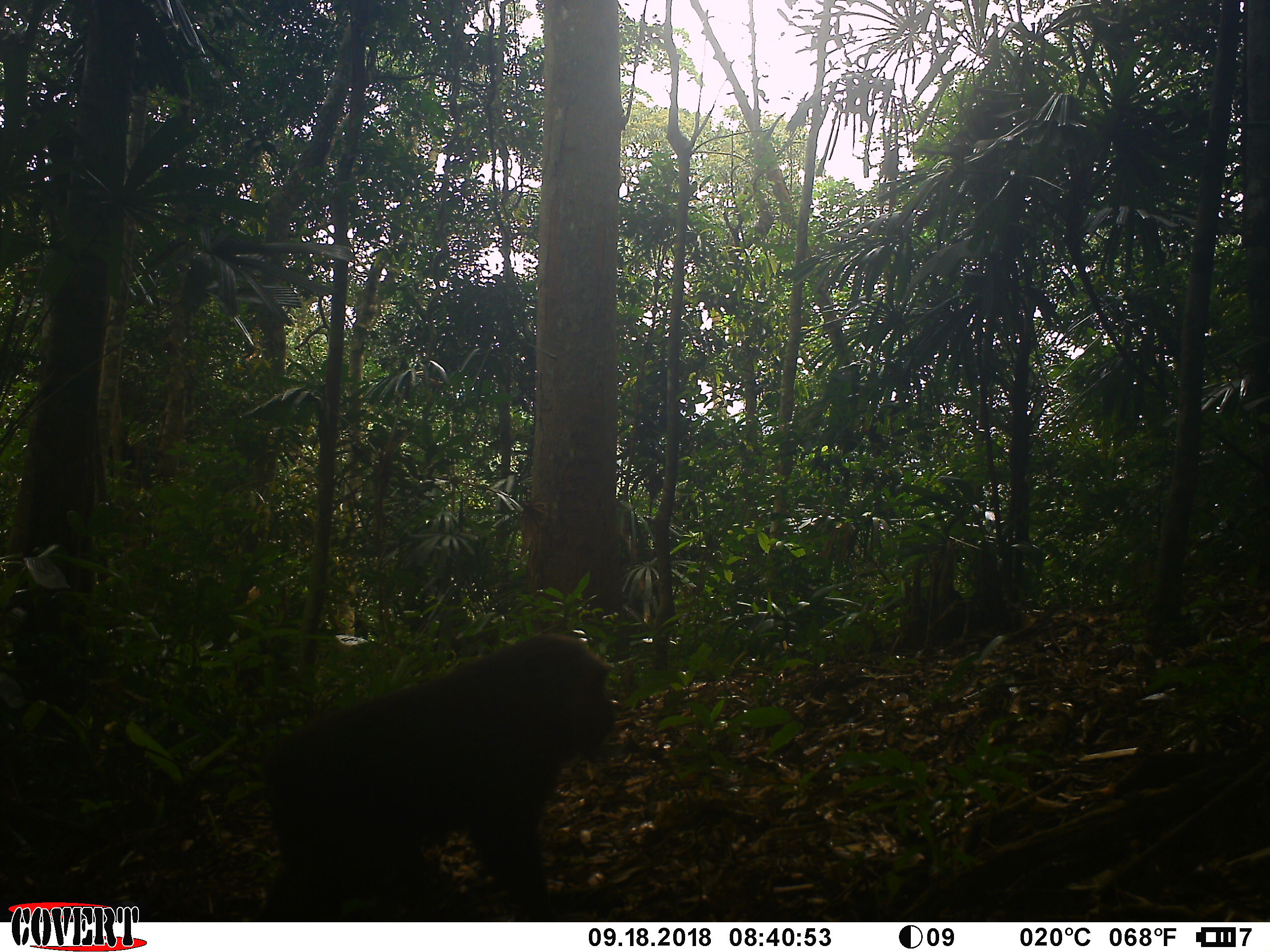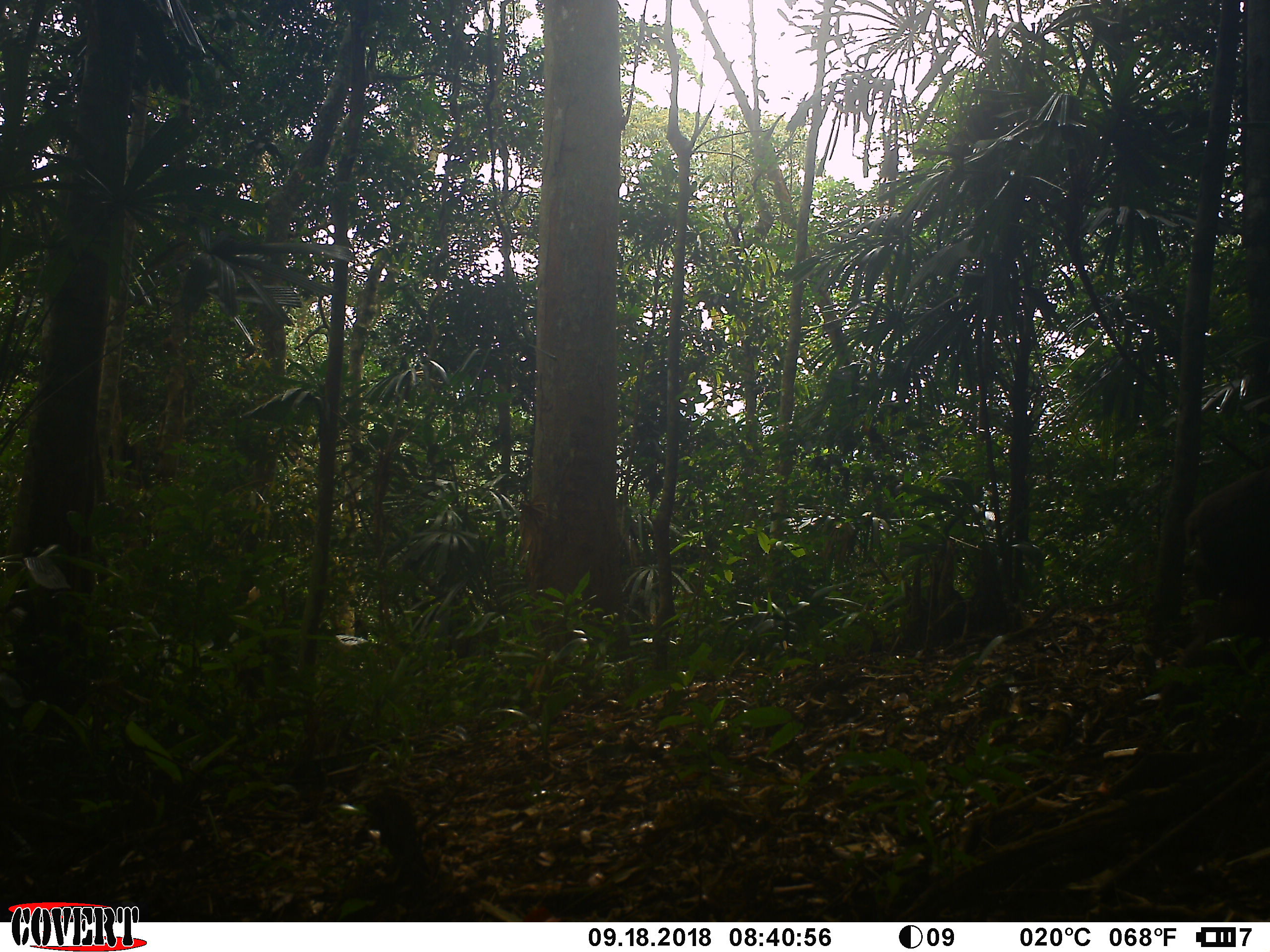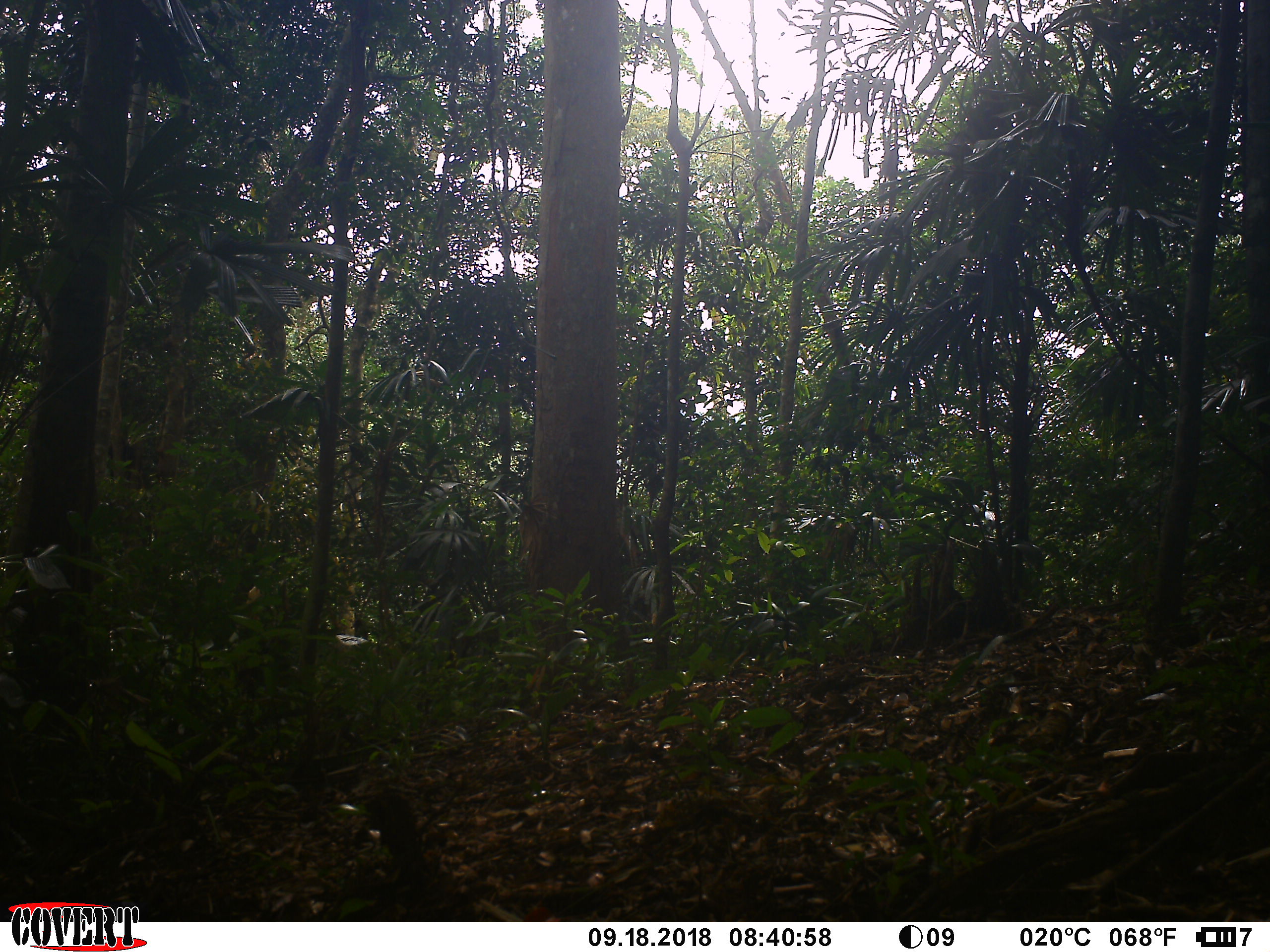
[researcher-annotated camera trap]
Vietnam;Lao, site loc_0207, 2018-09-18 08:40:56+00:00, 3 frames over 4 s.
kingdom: Animalia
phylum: Chordata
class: Mammalia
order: Primates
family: Cercopithecidae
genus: Macaca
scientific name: Macaca arctoides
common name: stump-tailed macaque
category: stump tailed macaque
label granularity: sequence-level